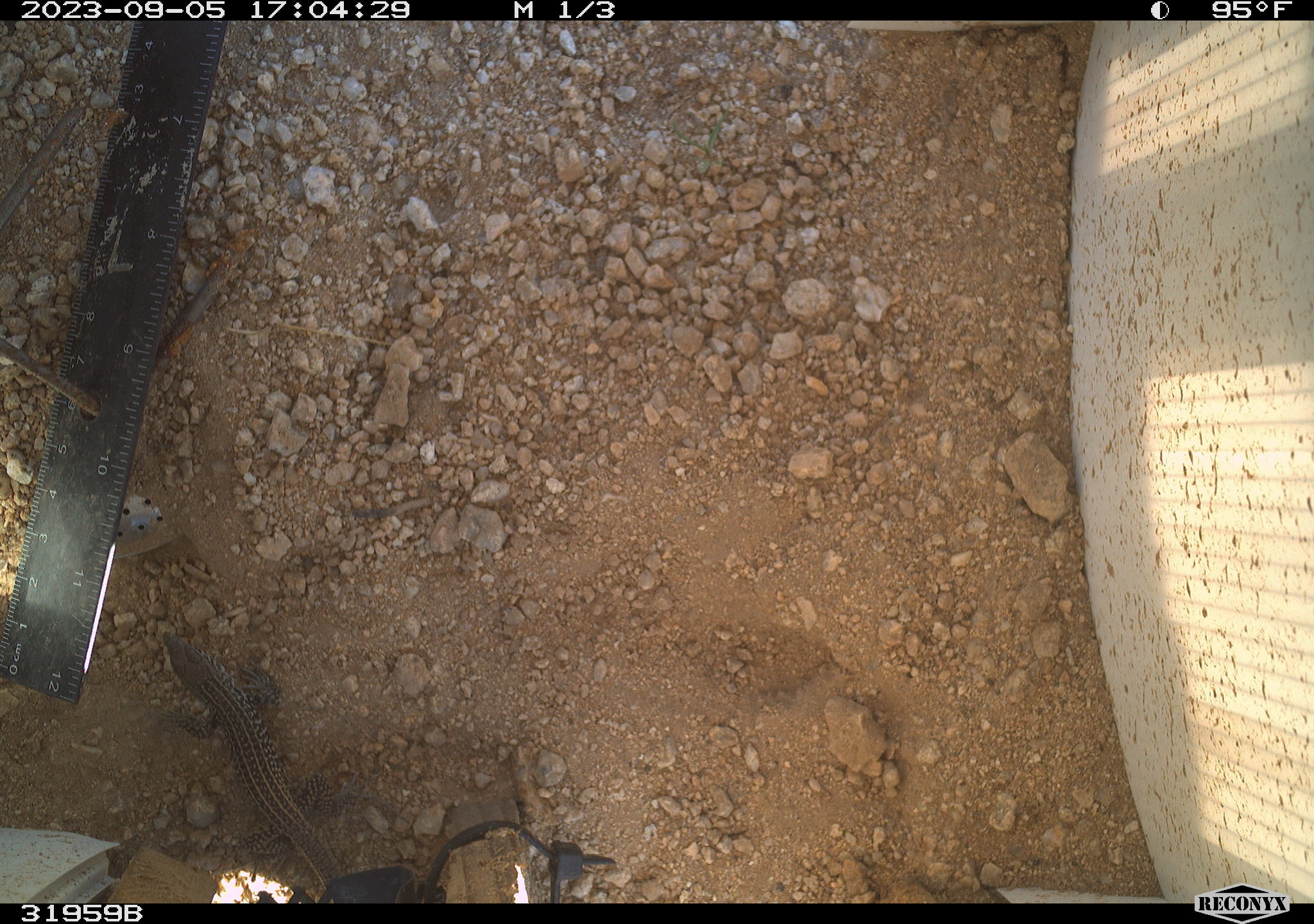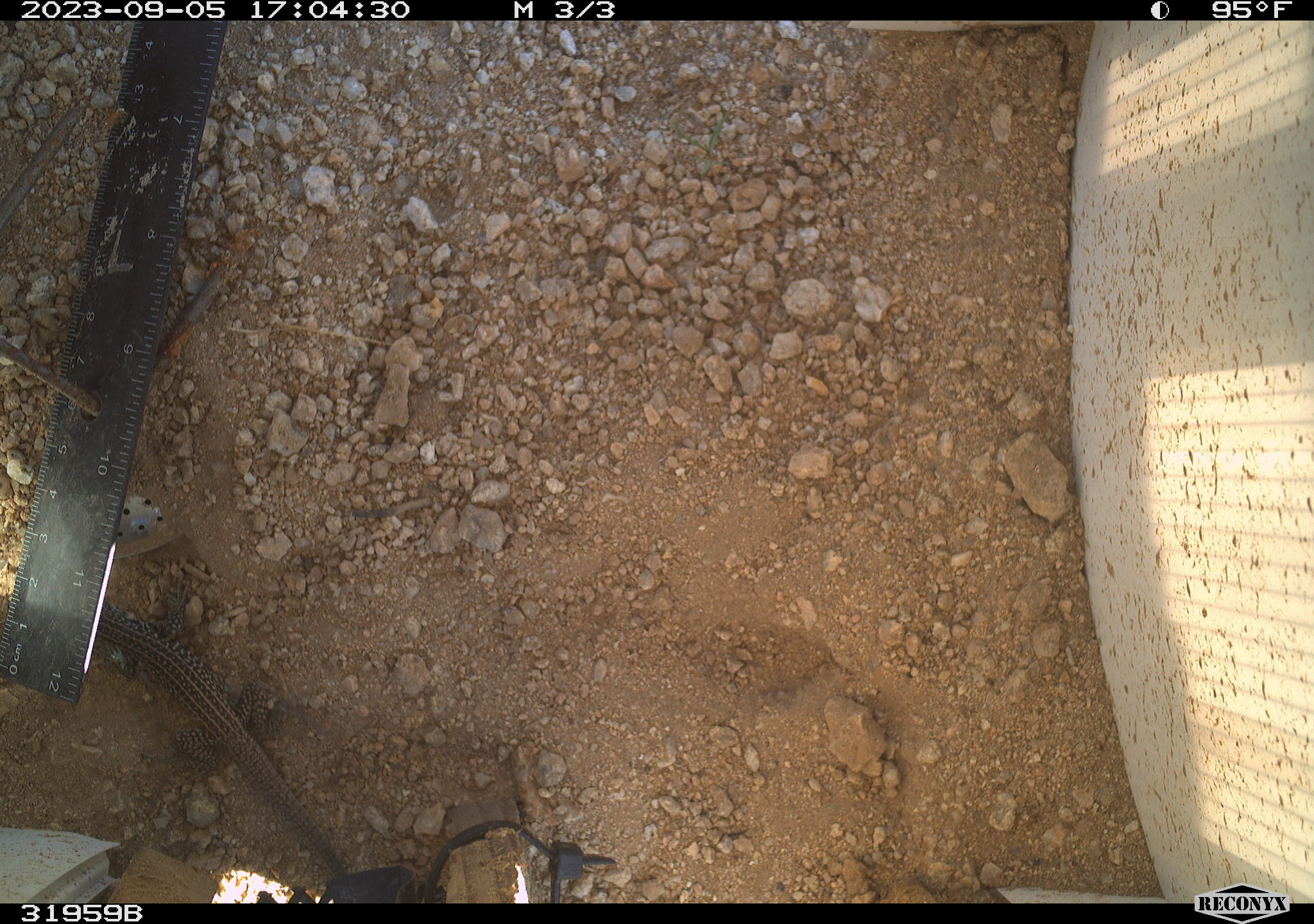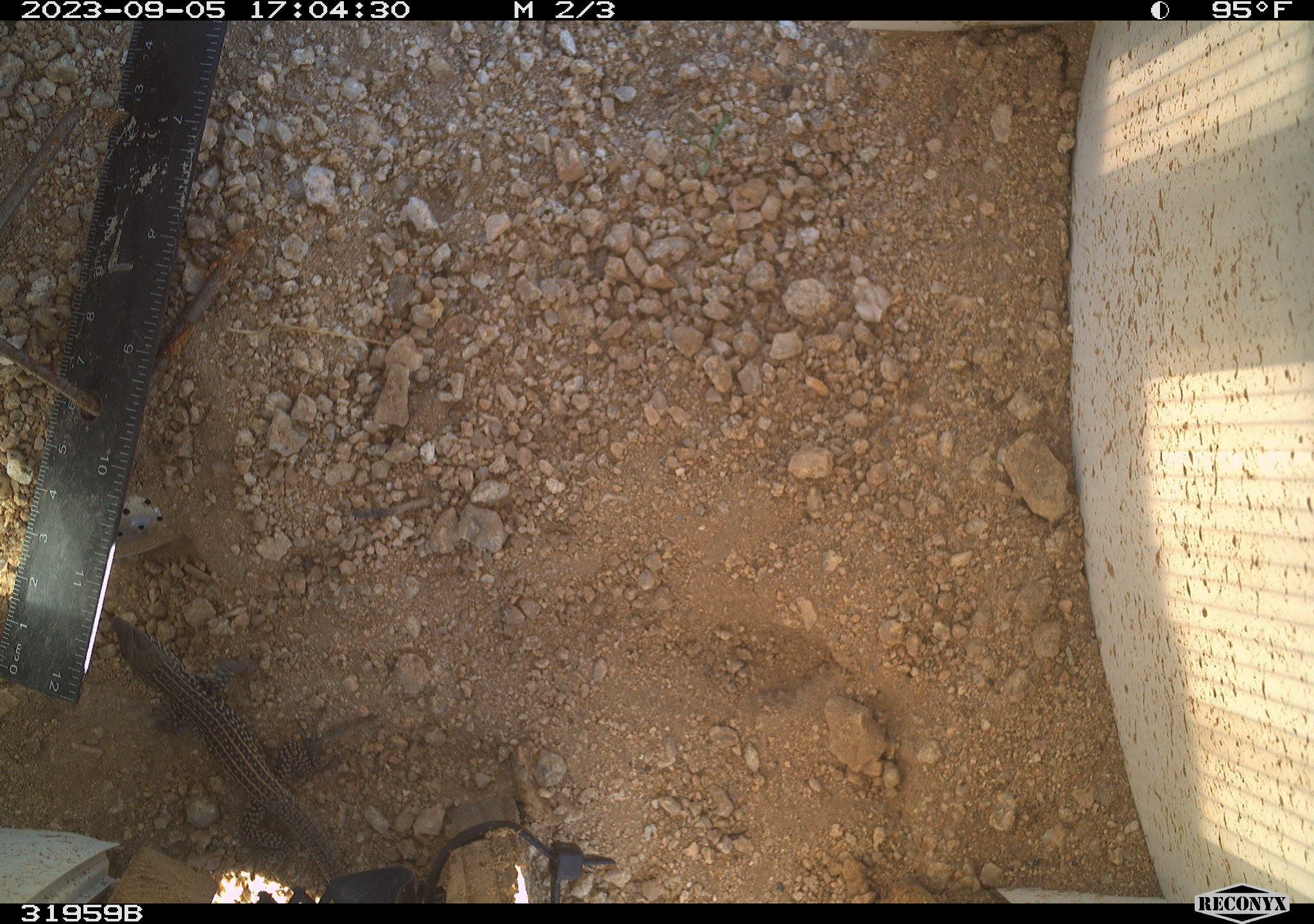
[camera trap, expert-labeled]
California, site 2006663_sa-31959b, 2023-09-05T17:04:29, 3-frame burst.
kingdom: Animalia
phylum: Chordata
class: Reptilia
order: Squamata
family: Teiidae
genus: Aspidoscelis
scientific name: Aspidoscelis tigris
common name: western whiptail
Western whiptail (Aspidoscelis tigris).